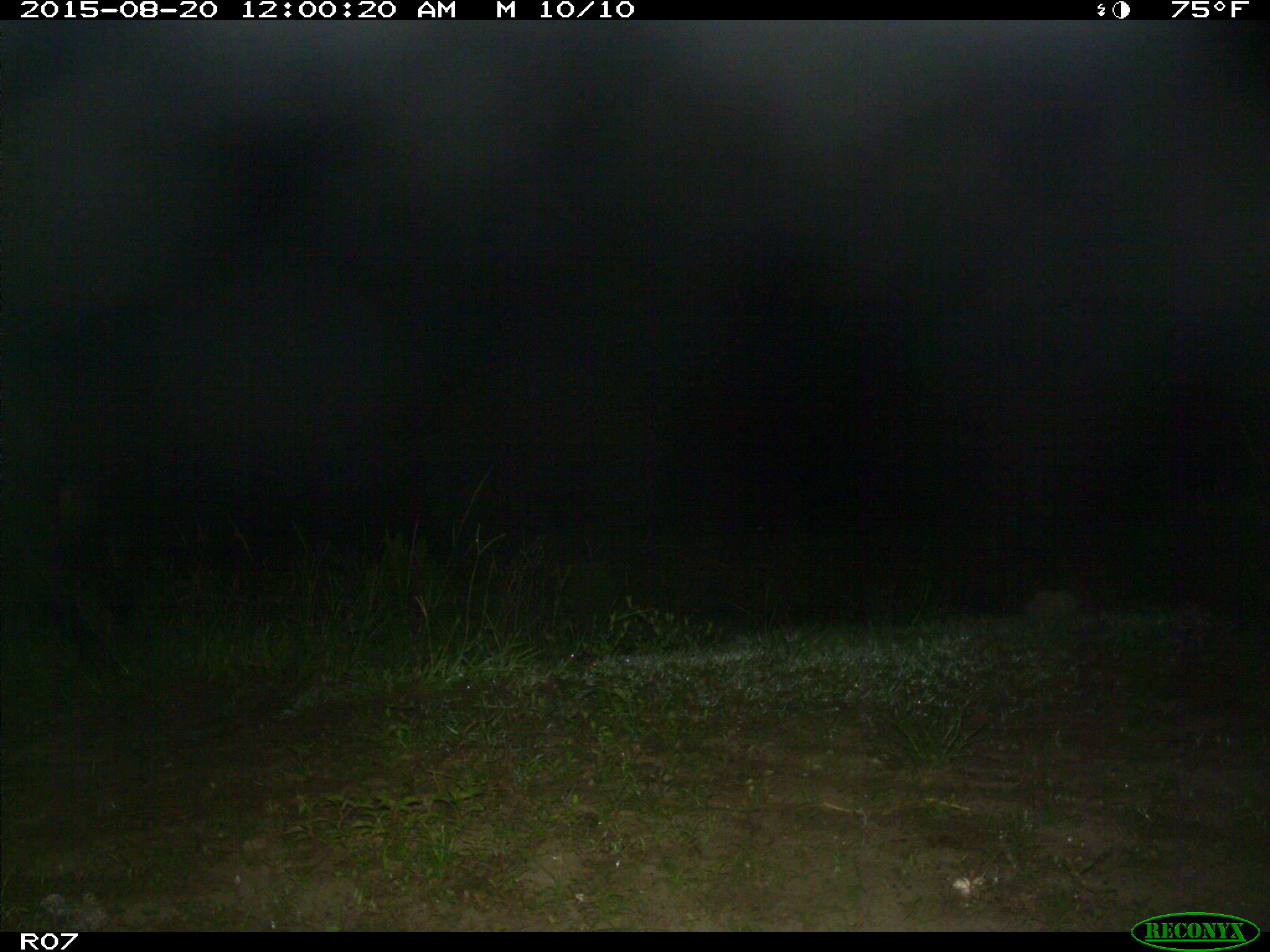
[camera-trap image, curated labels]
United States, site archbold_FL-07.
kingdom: Animalia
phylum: Chordata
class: Mammalia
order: Artiodactyla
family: Bovidae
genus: Bos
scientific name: Bos taurus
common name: domestic cow